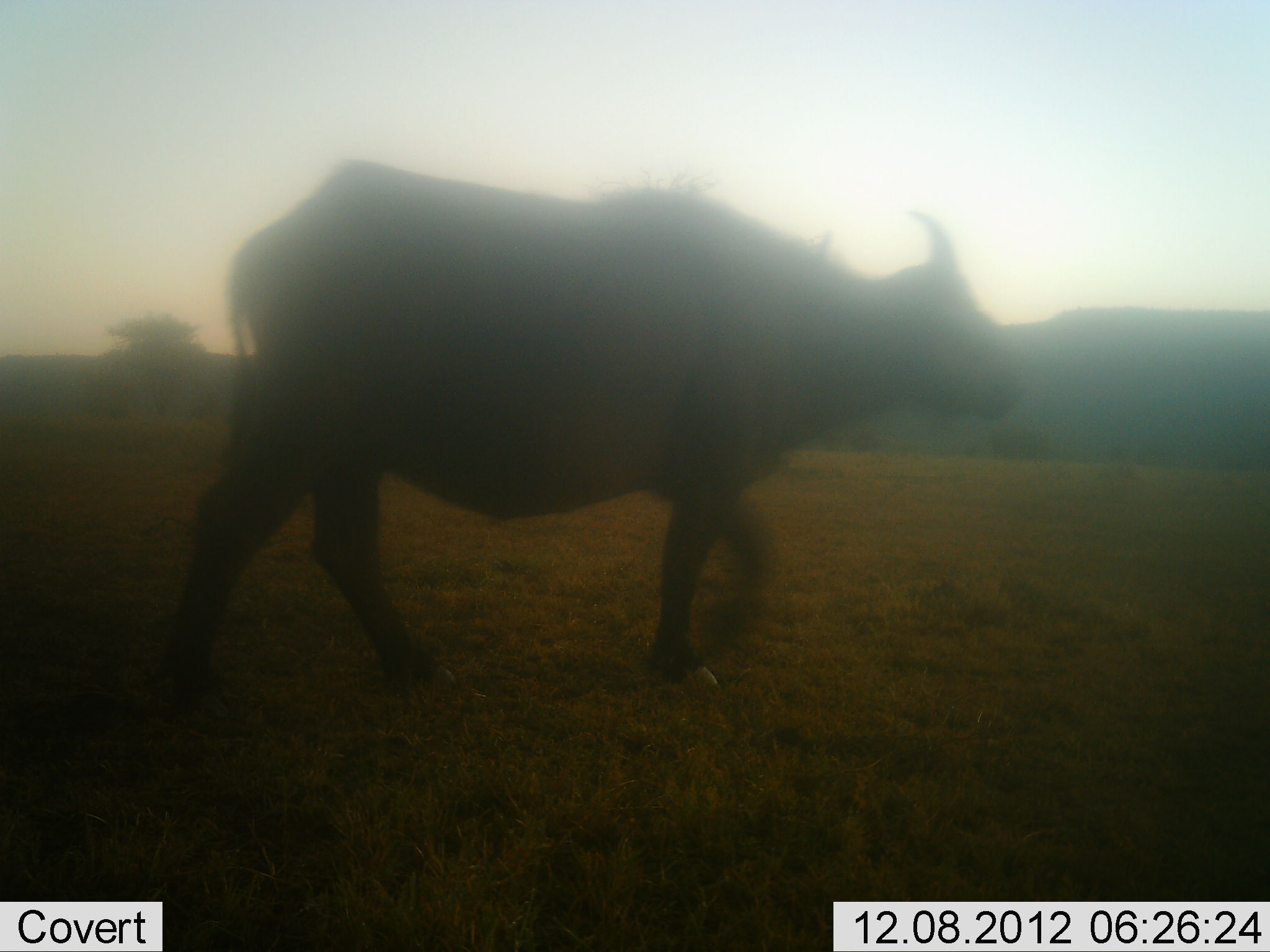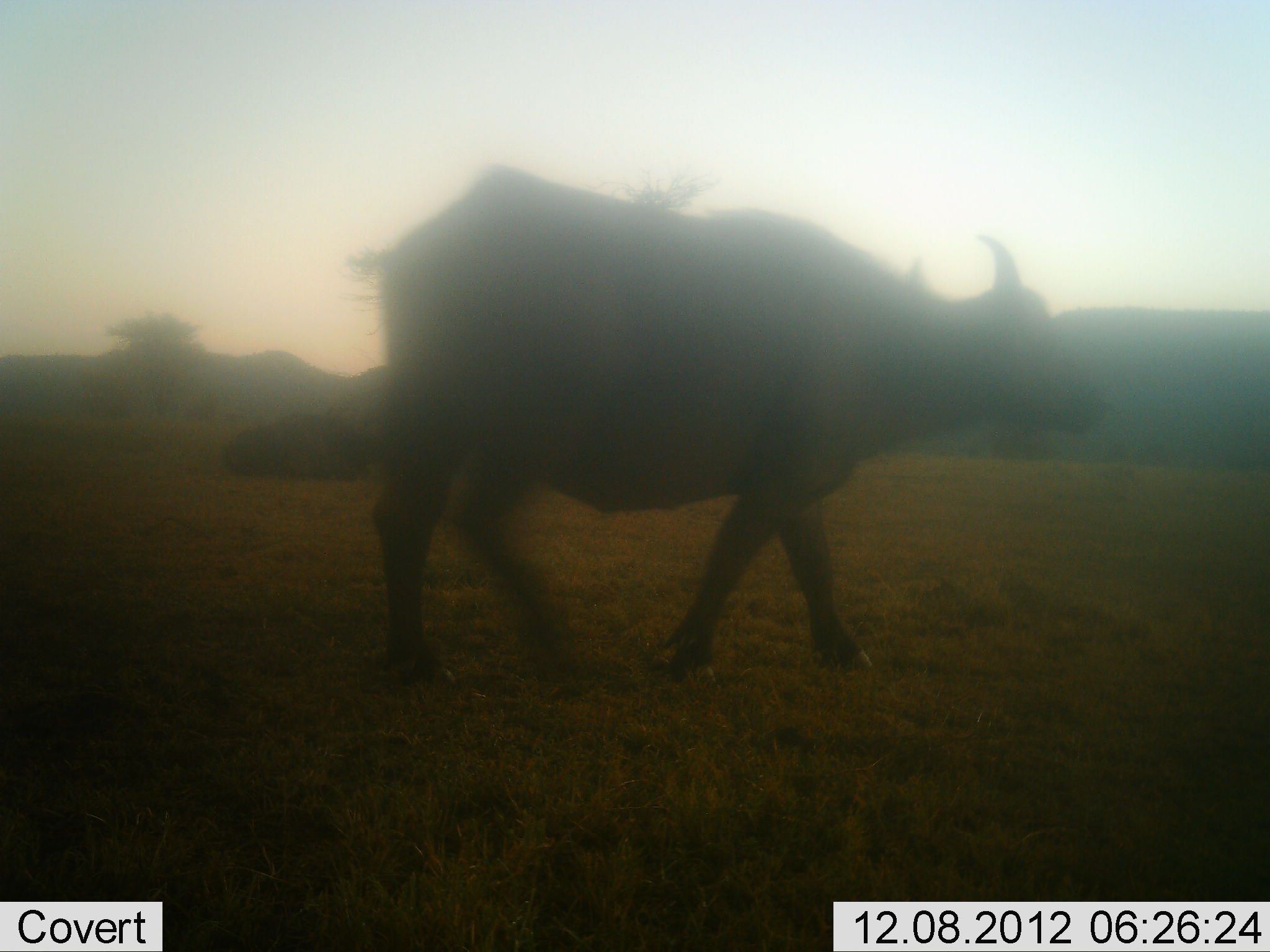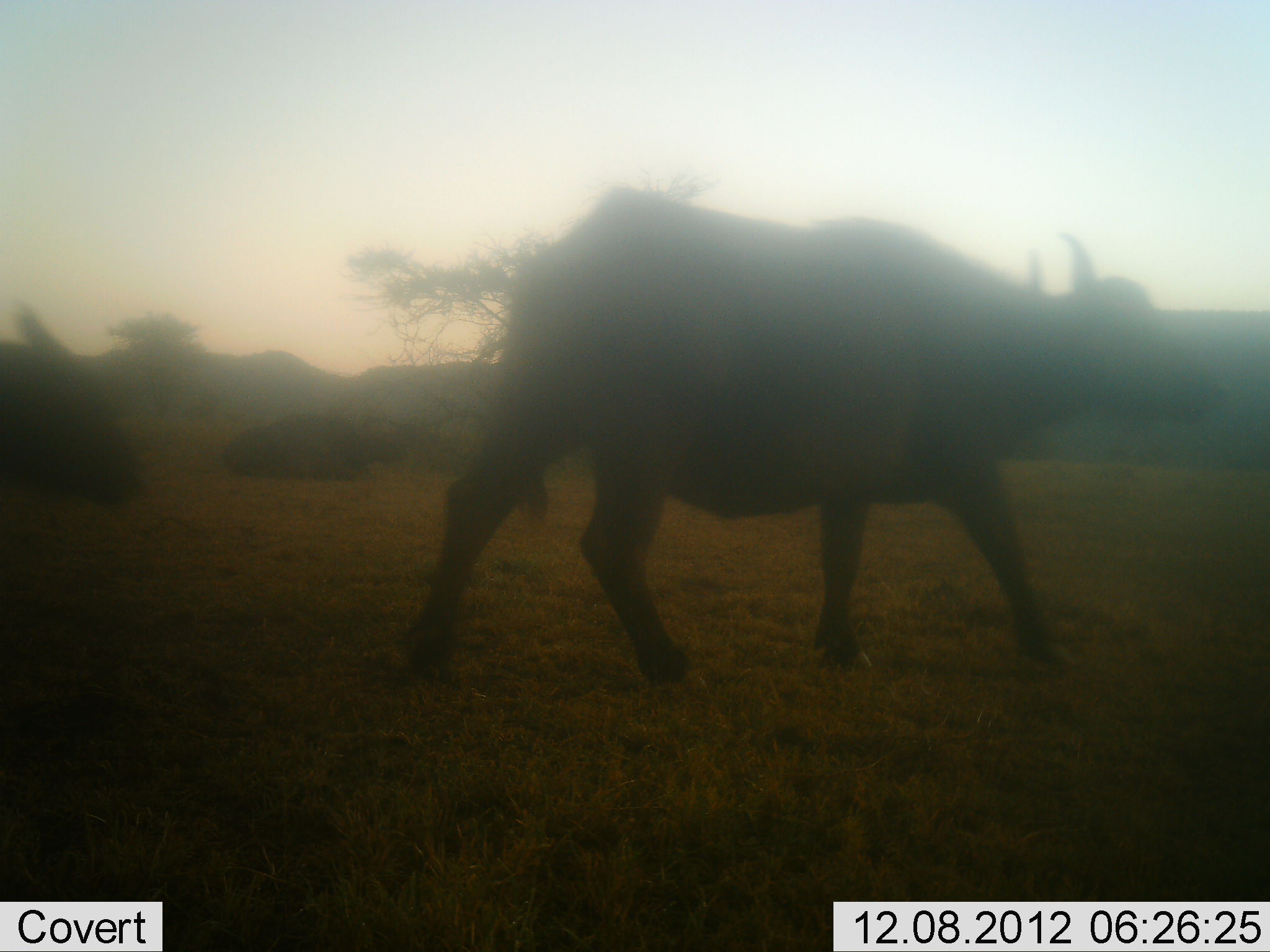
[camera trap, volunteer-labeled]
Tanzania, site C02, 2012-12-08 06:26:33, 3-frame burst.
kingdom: Animalia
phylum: Chordata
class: Mammalia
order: Artiodactyla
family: Bovidae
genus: Syncerus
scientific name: Syncerus caffer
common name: cape buffalo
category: buffalo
Buffalo (cape buffalo) (Syncerus caffer), count 2. Behavior (volunteer vote fractions): standing 7%, resting 33%, moving 100%, interacting 0%. Young present (vote fraction): 7%. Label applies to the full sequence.